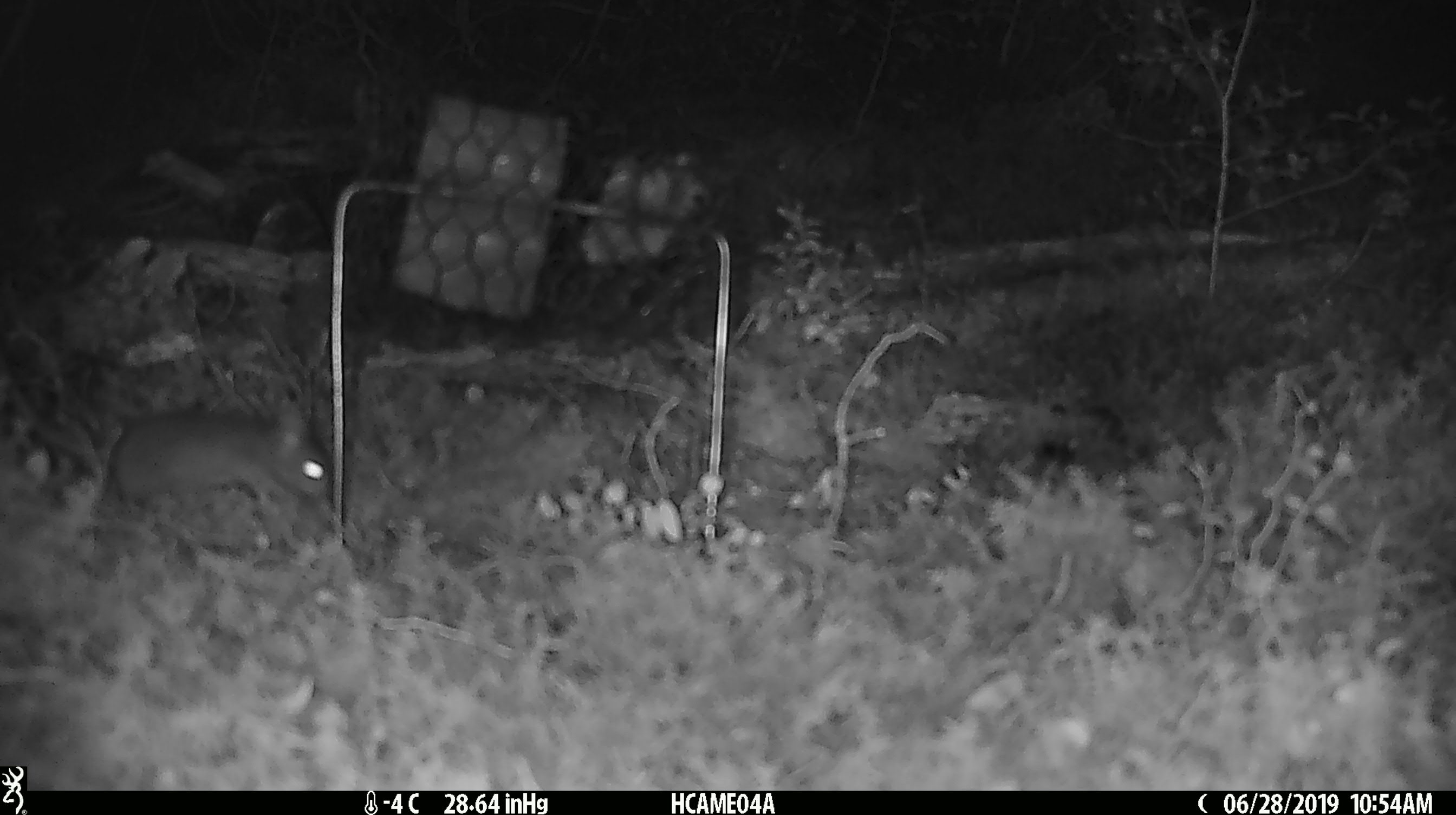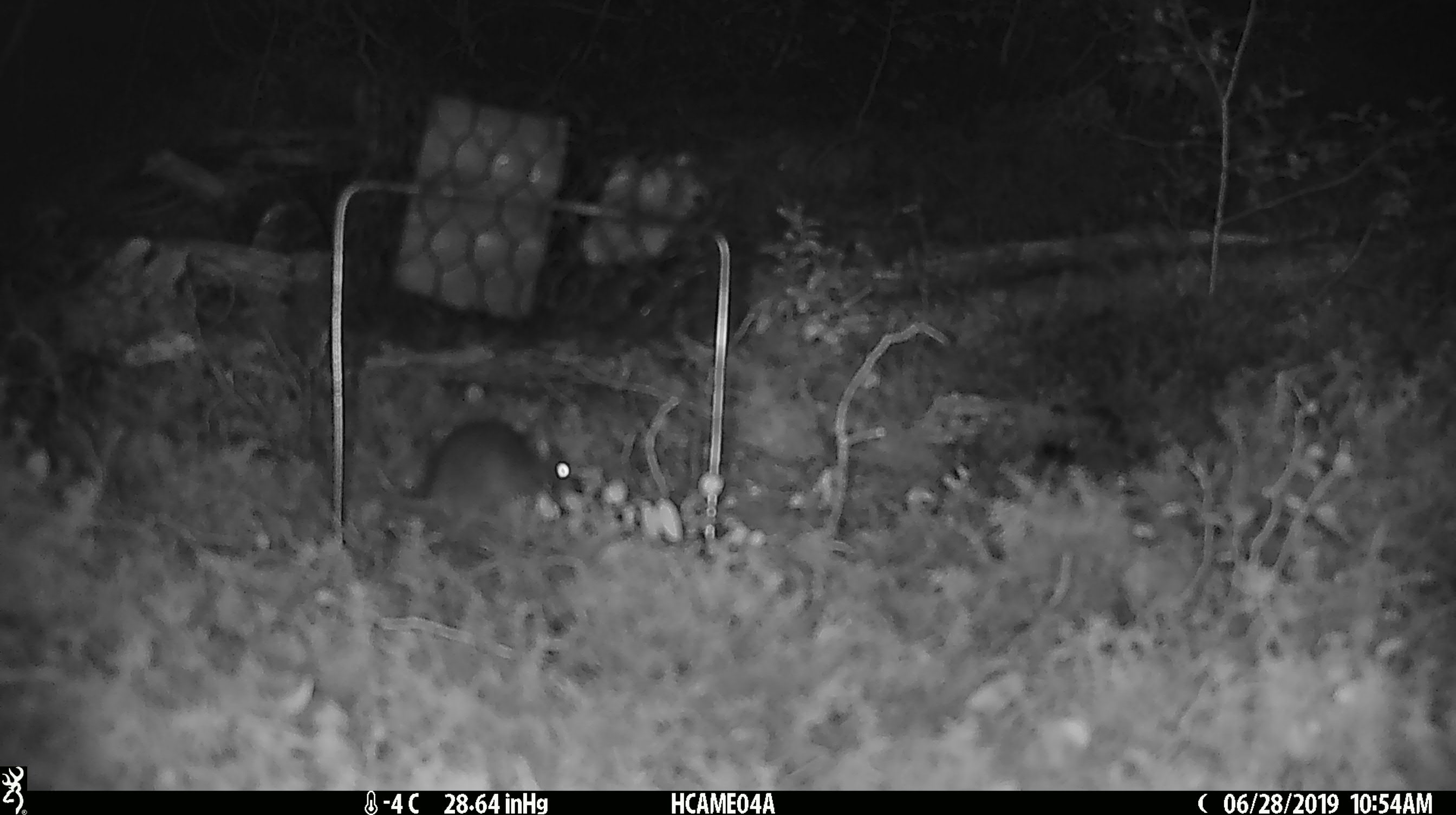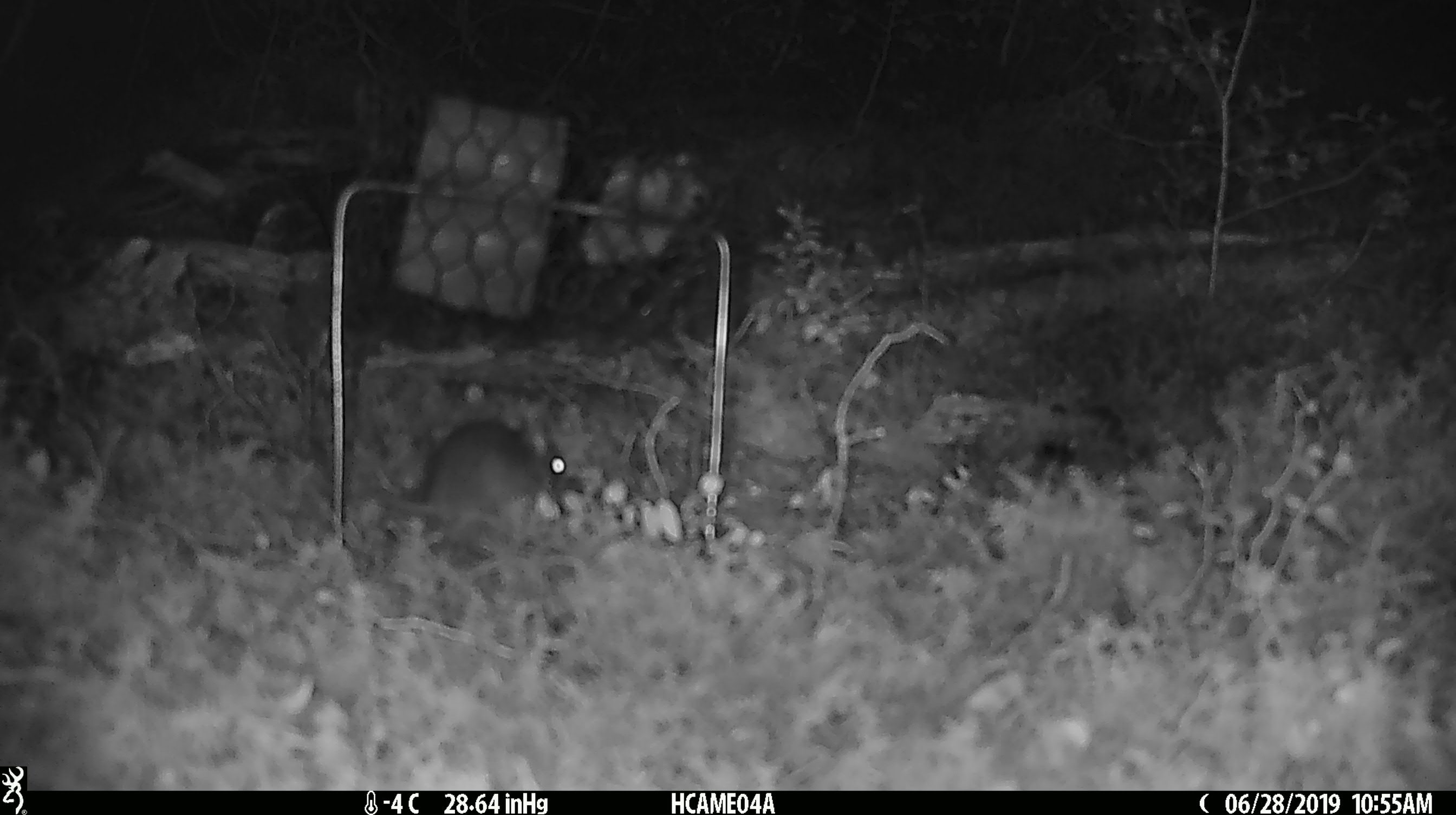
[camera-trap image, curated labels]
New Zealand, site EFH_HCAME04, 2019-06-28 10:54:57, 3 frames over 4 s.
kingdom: Animalia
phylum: Chordata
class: Mammalia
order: Rodentia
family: Muridae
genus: Mus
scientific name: Mus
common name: mouse